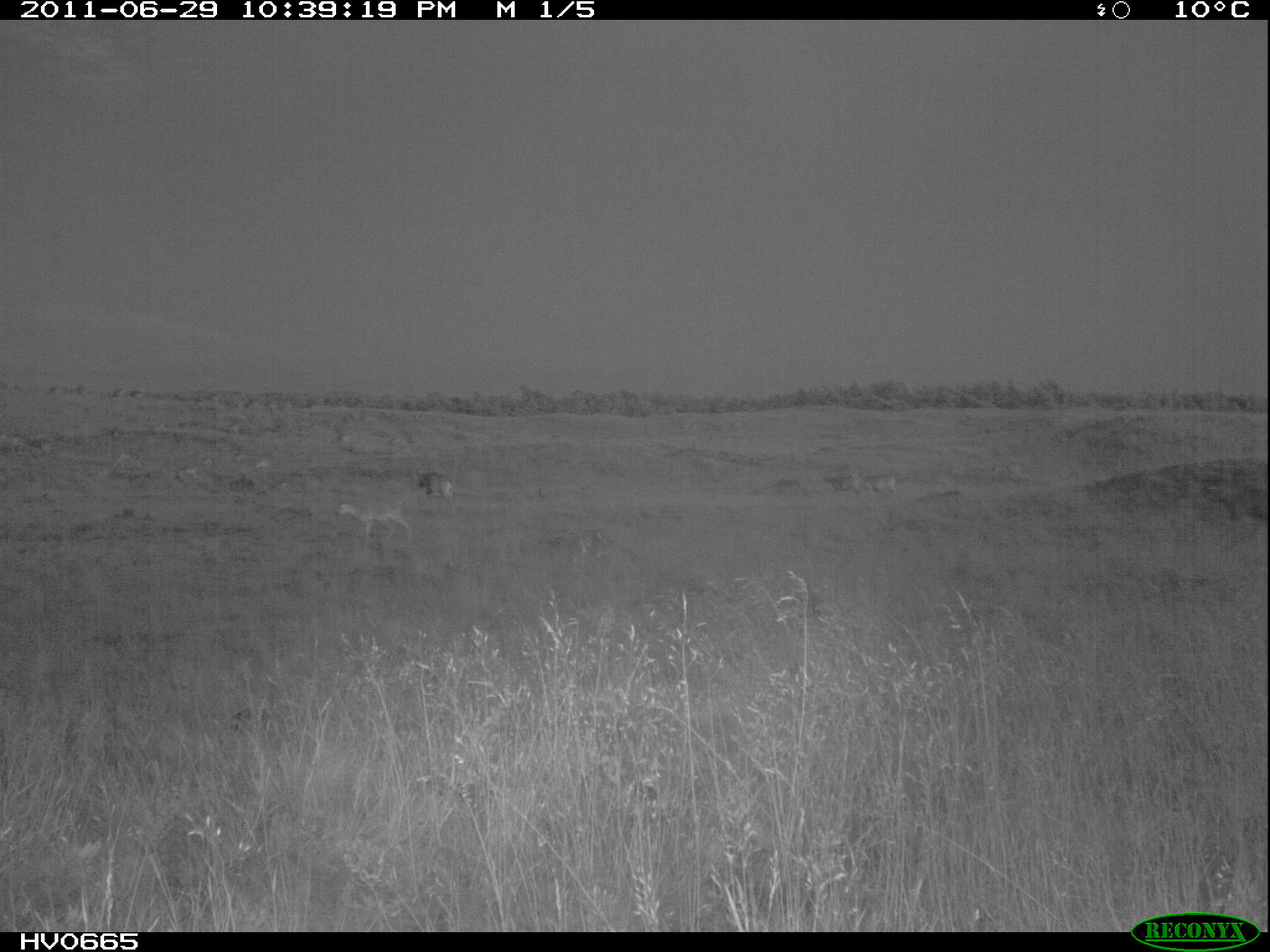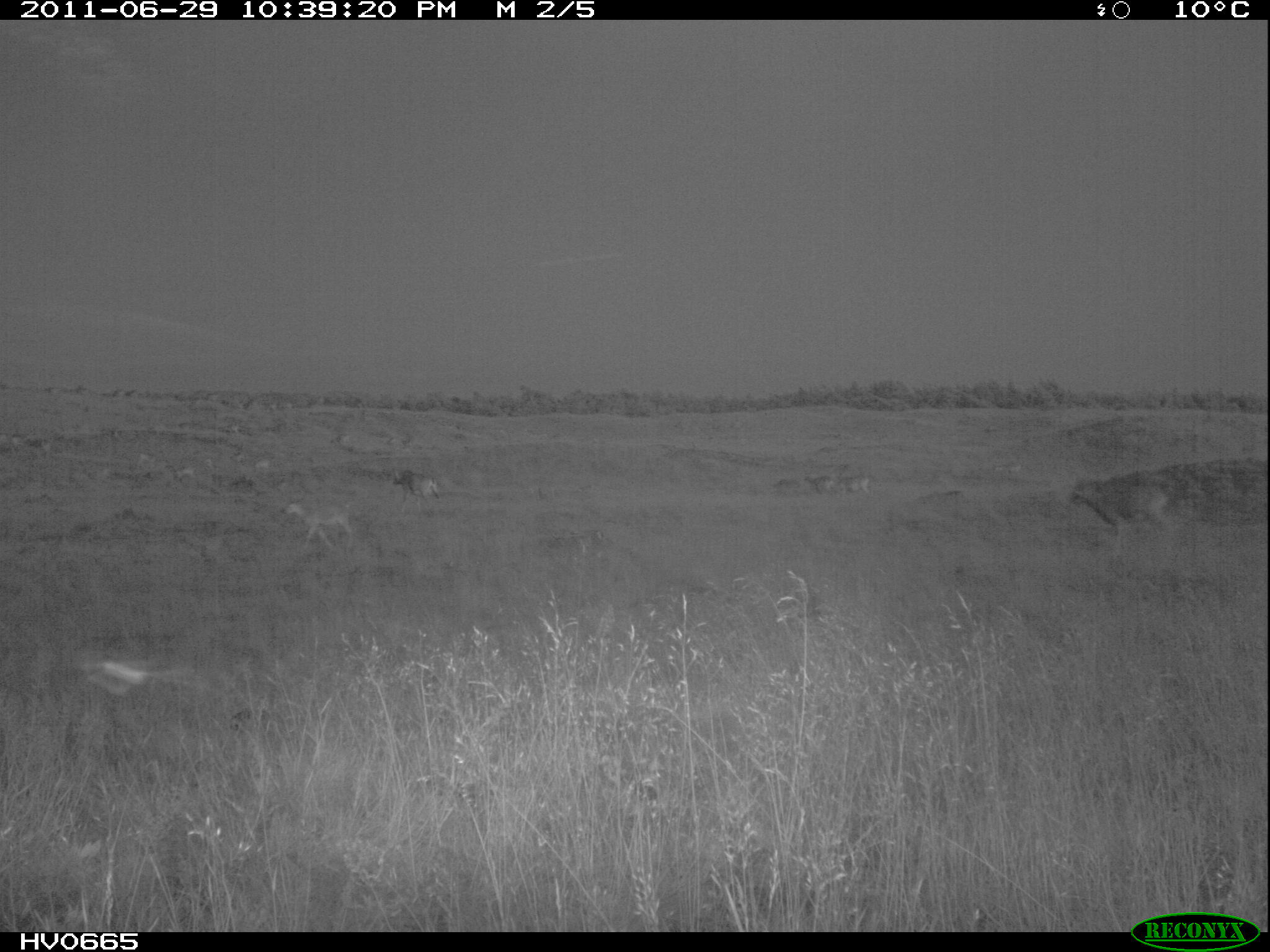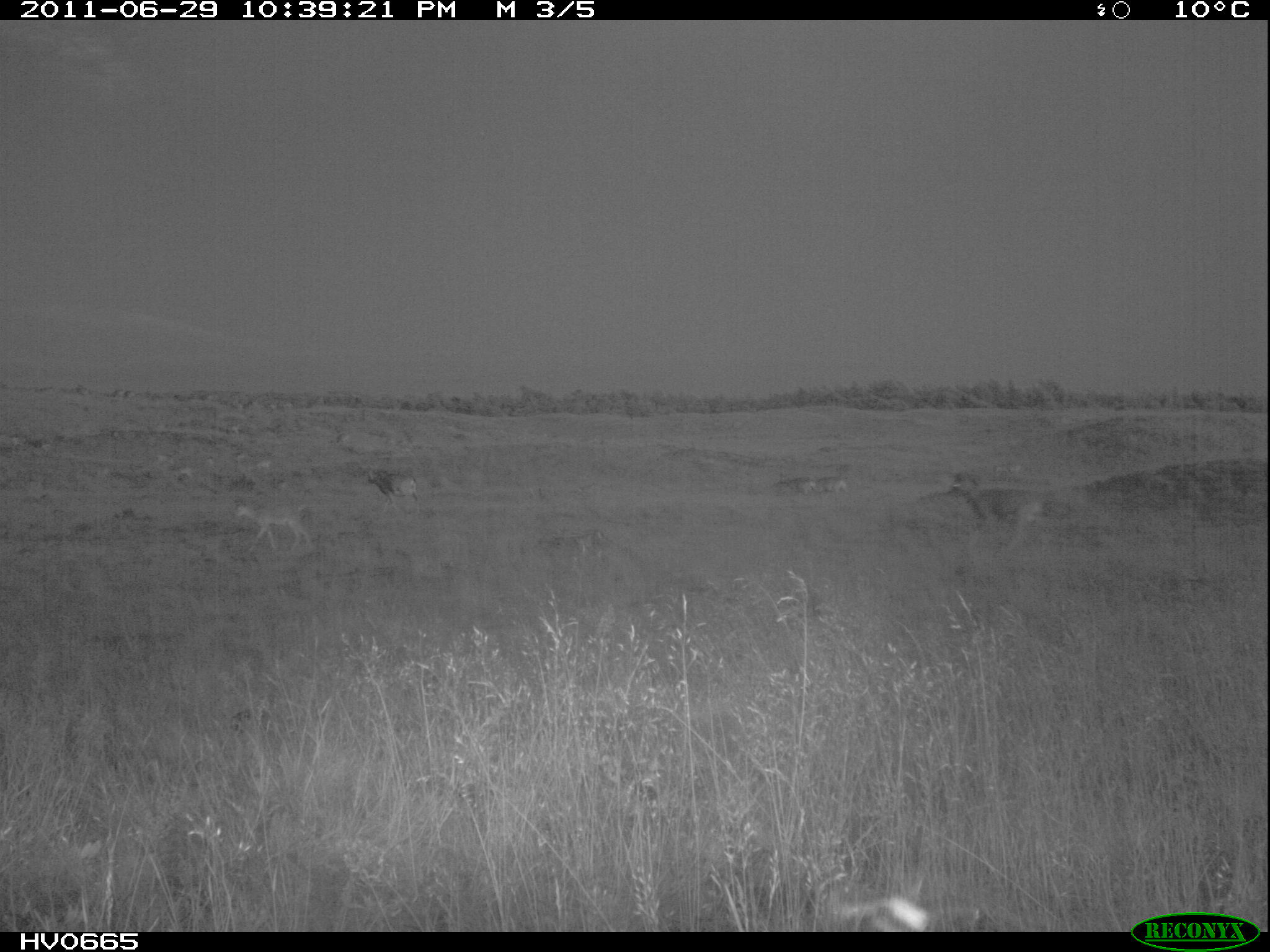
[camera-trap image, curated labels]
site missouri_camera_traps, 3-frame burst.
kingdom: Animalia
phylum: Chordata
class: Mammalia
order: Artiodactyla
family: Bovidae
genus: Ovis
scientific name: Ovis ammon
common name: mouflon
Mouflon (Ovis ammon). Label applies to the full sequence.